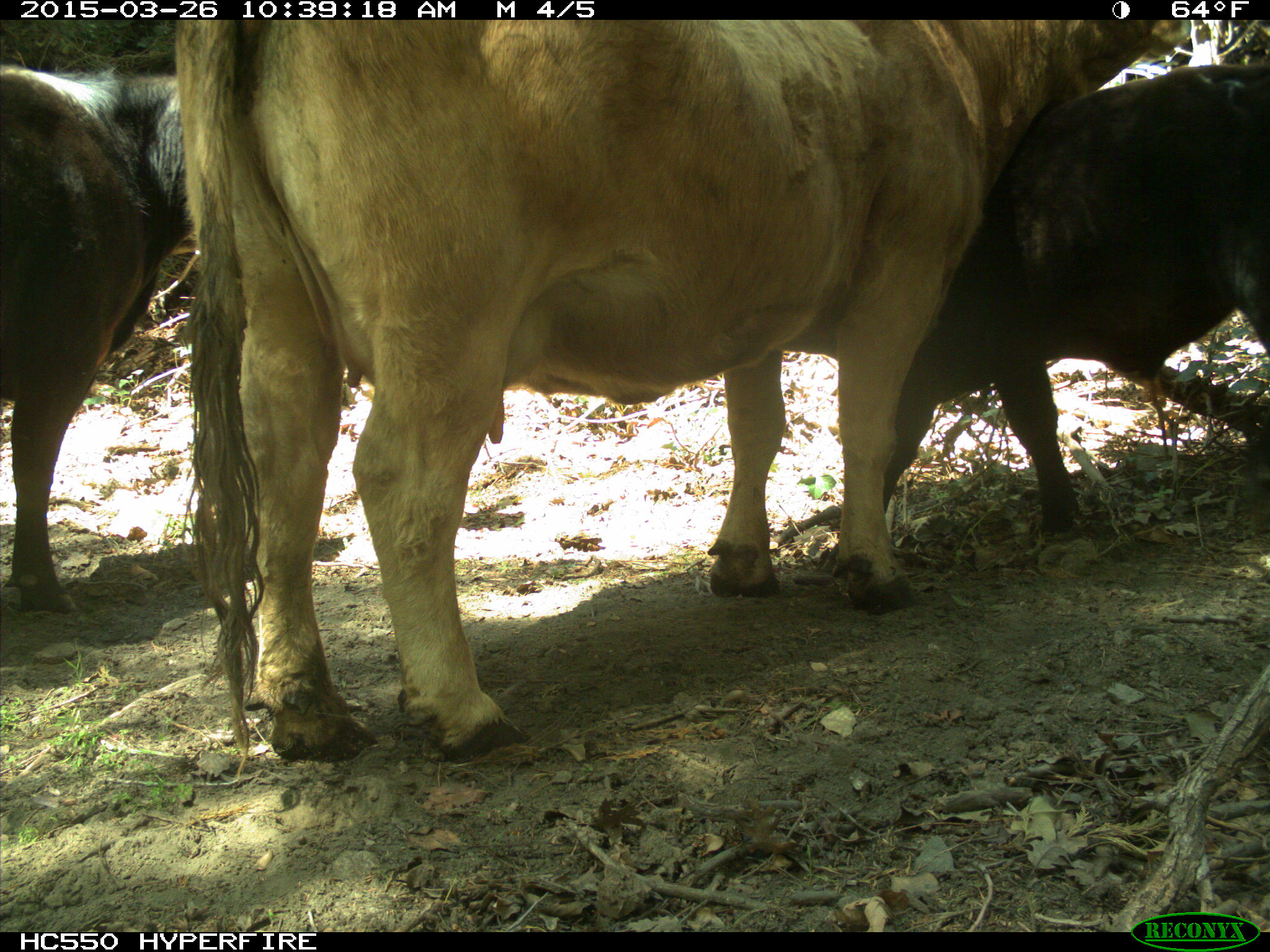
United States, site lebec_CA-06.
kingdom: Animalia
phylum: Chordata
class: Mammalia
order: Artiodactyla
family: Bovidae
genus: Bos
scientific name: Bos taurus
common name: domestic cow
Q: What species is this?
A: Bos taurus (domestic cow).